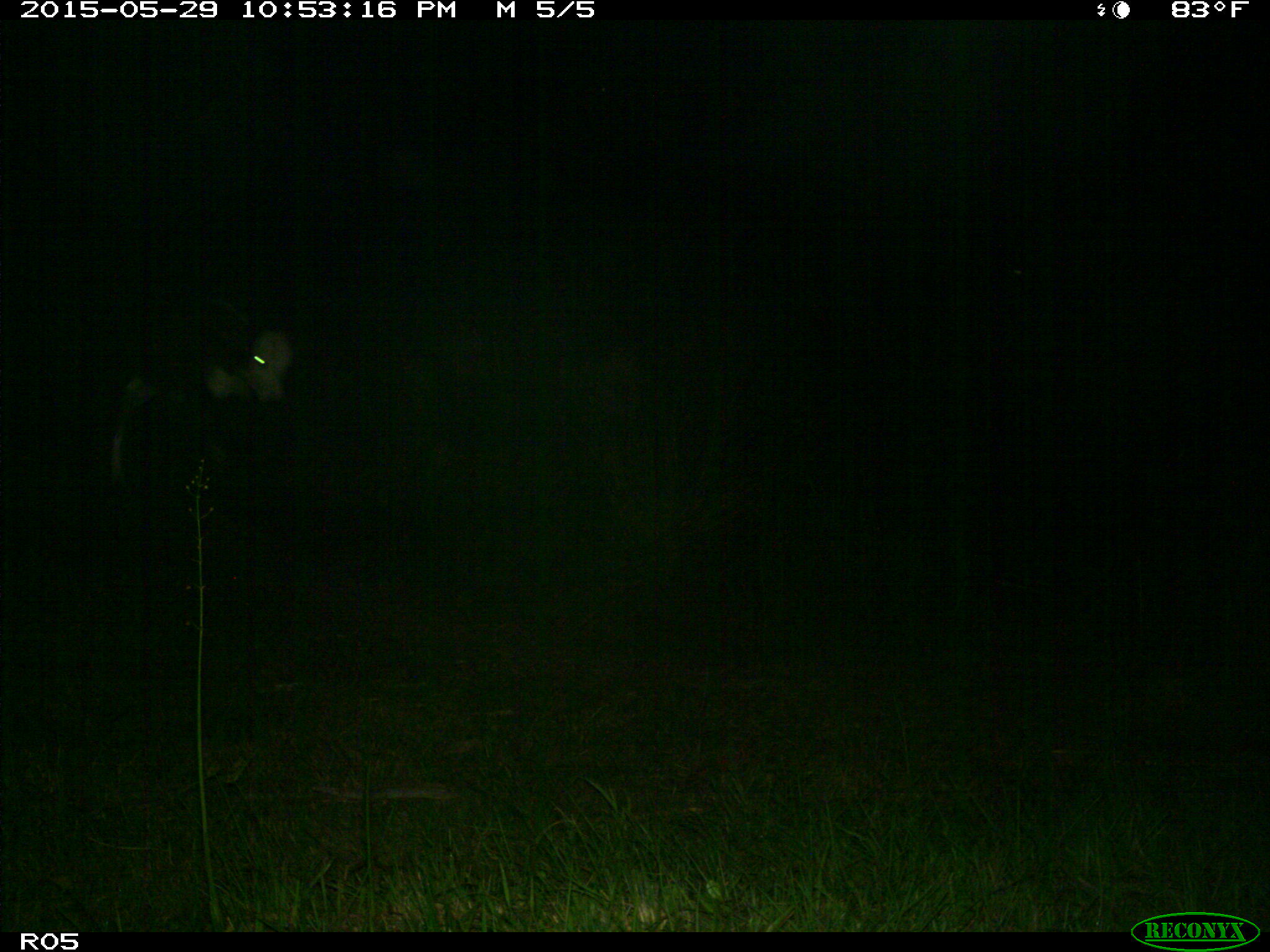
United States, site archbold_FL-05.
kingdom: Animalia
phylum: Chordata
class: Mammalia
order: Artiodactyla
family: Bovidae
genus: Bos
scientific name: Bos taurus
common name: domestic cow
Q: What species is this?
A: Bos taurus (domestic cow).